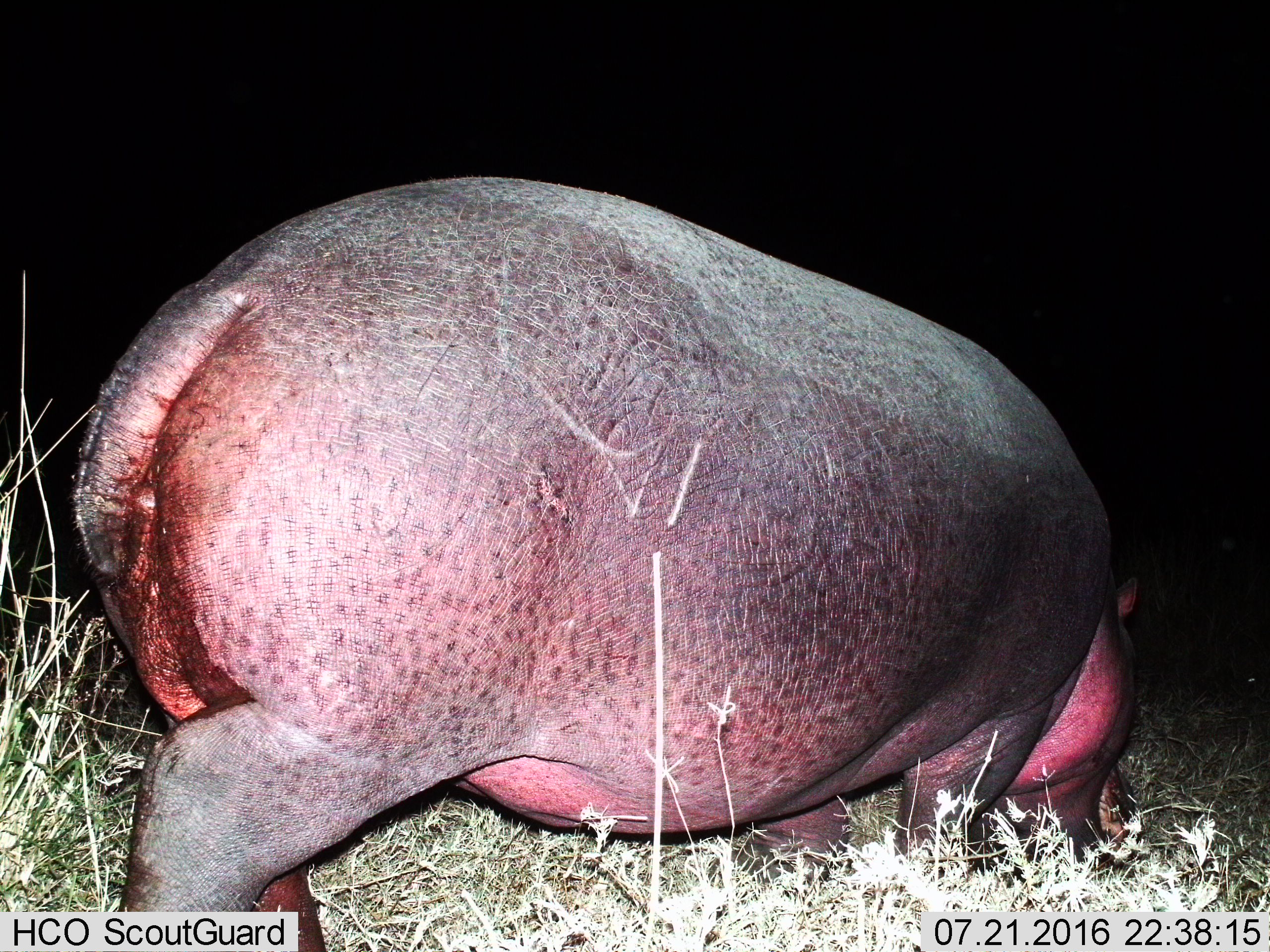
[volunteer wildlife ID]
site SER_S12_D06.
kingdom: Animalia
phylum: Chordata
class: Mammalia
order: Artiodactyla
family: Hippopotamidae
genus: Hippopotamus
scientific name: Hippopotamus amphibius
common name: hippopotamus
Hippopotamus (Hippopotamus amphibius), count 1. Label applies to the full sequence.